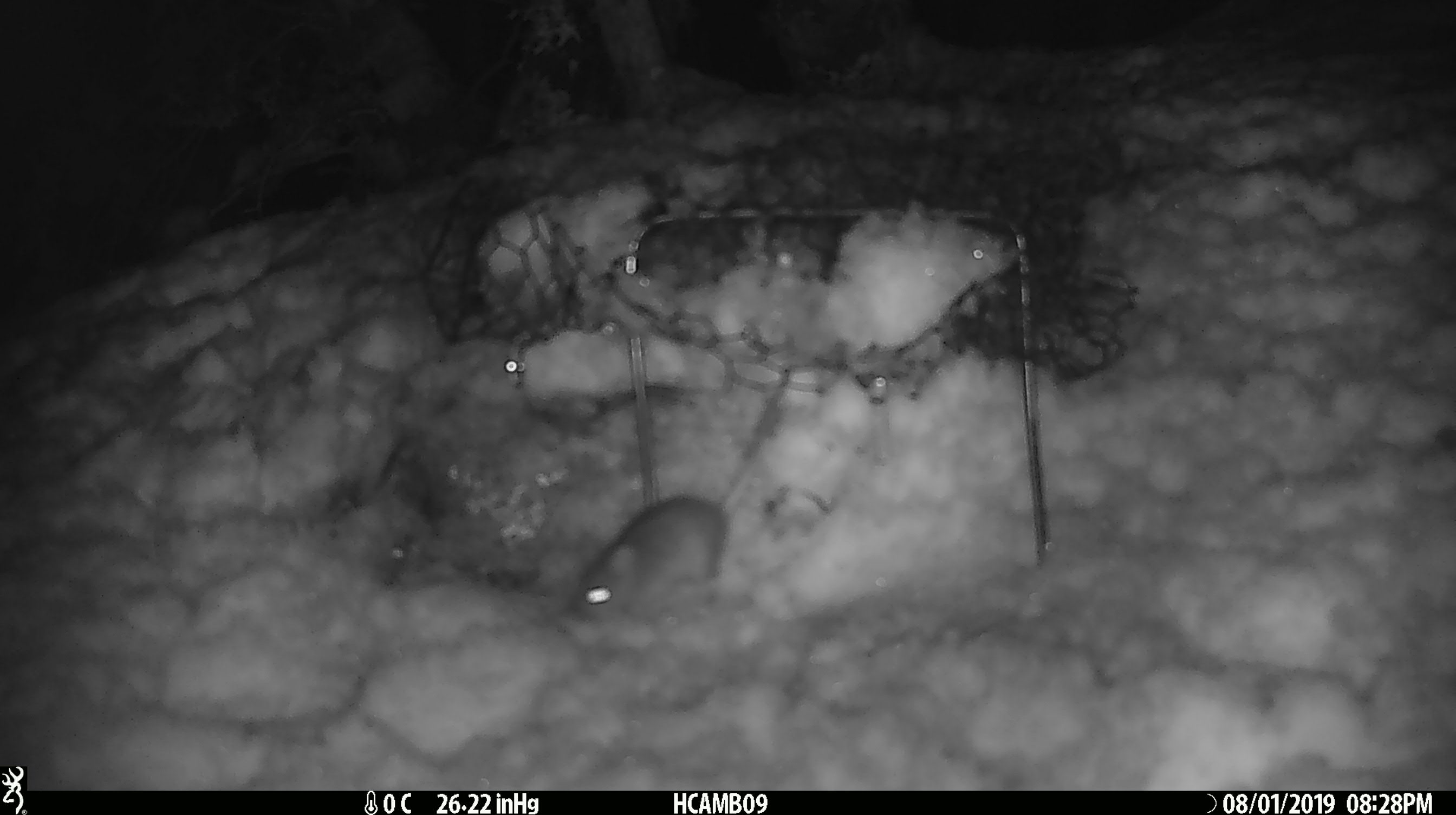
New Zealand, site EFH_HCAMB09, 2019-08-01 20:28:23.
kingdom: Animalia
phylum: Chordata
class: Mammalia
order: Rodentia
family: Muridae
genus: Mus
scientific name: Mus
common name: mouse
Mouse (Mus).